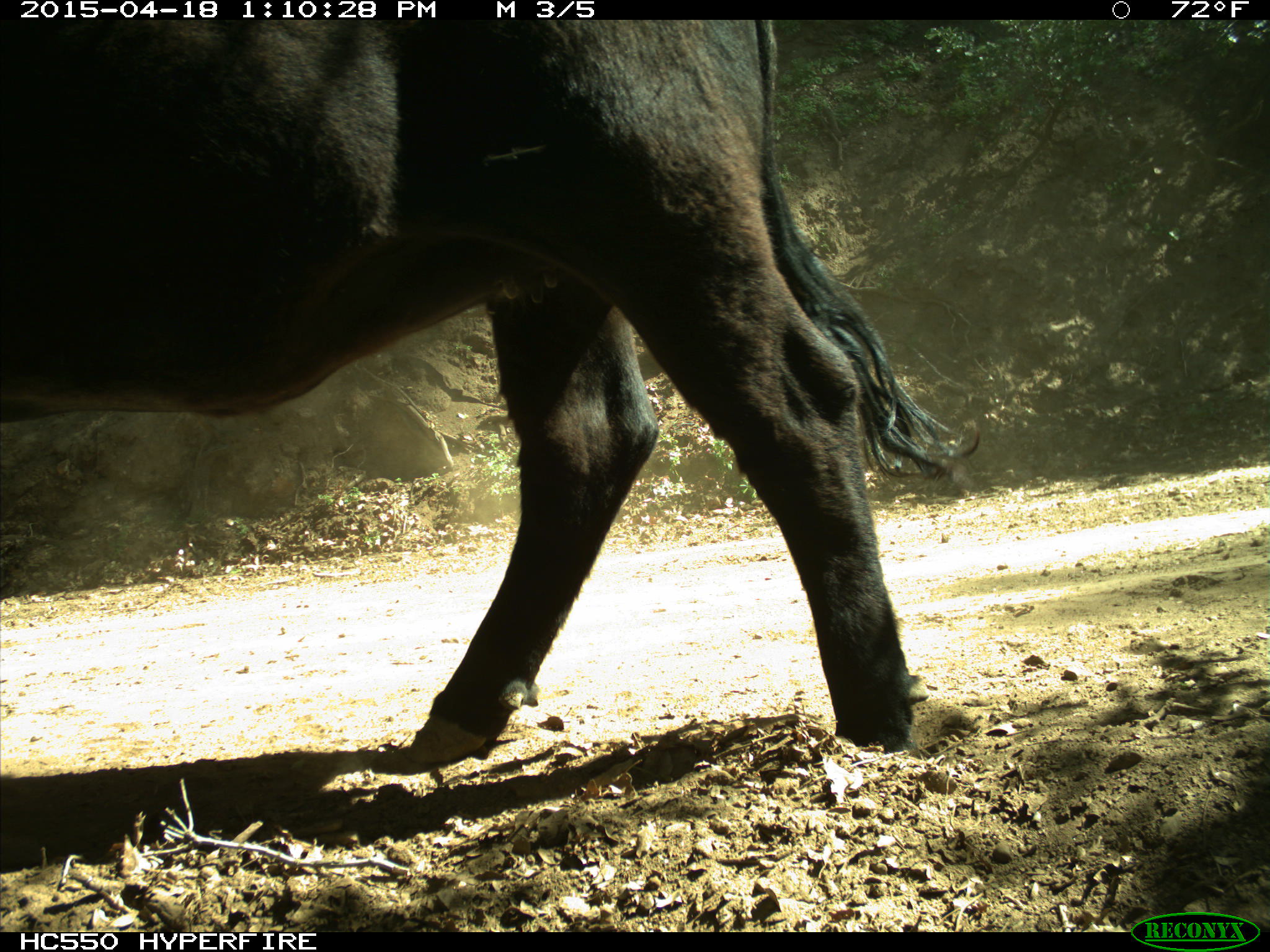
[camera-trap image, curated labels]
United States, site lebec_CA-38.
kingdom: Animalia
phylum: Chordata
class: Mammalia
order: Artiodactyla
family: Bovidae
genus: Bos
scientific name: Bos taurus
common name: domestic cow